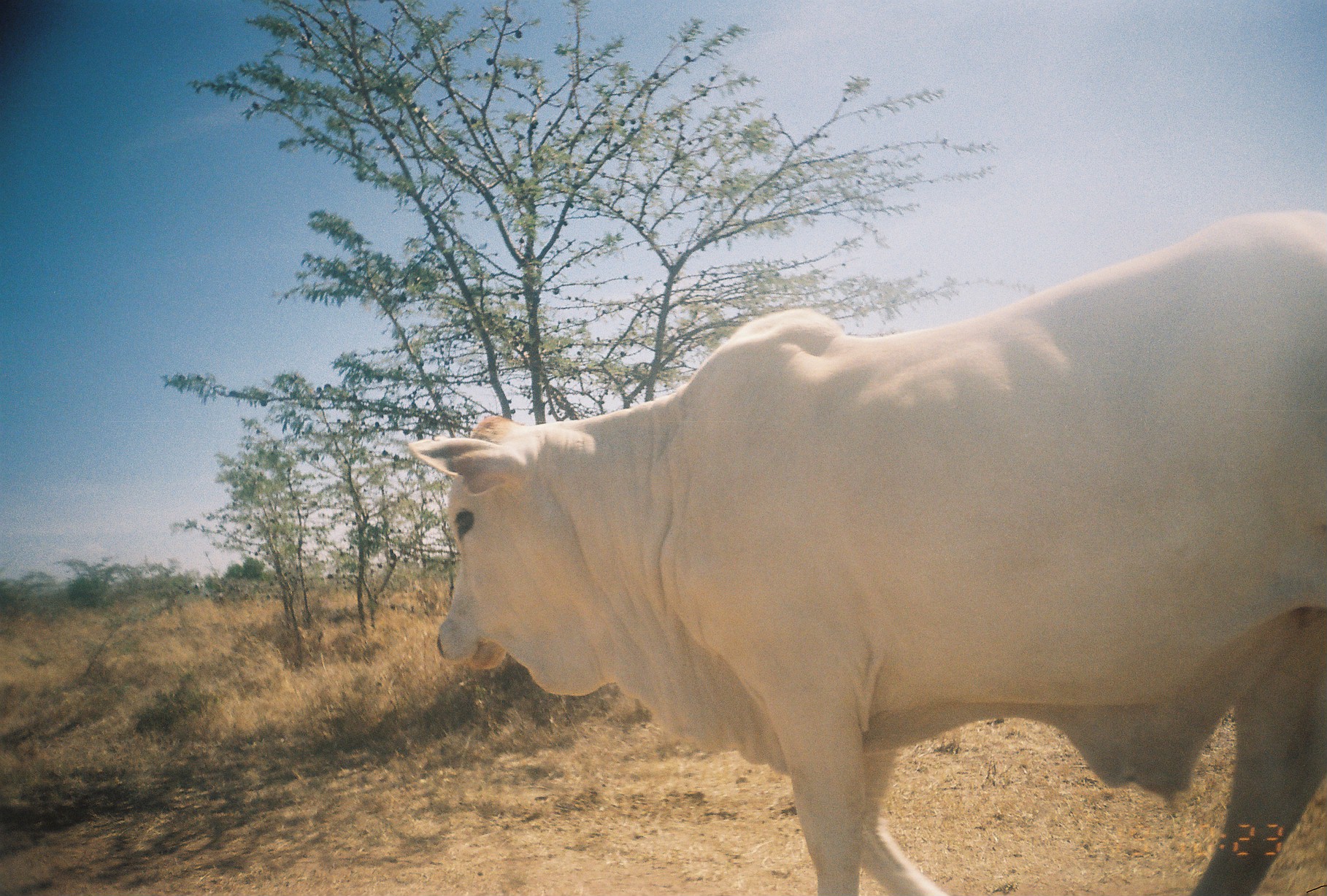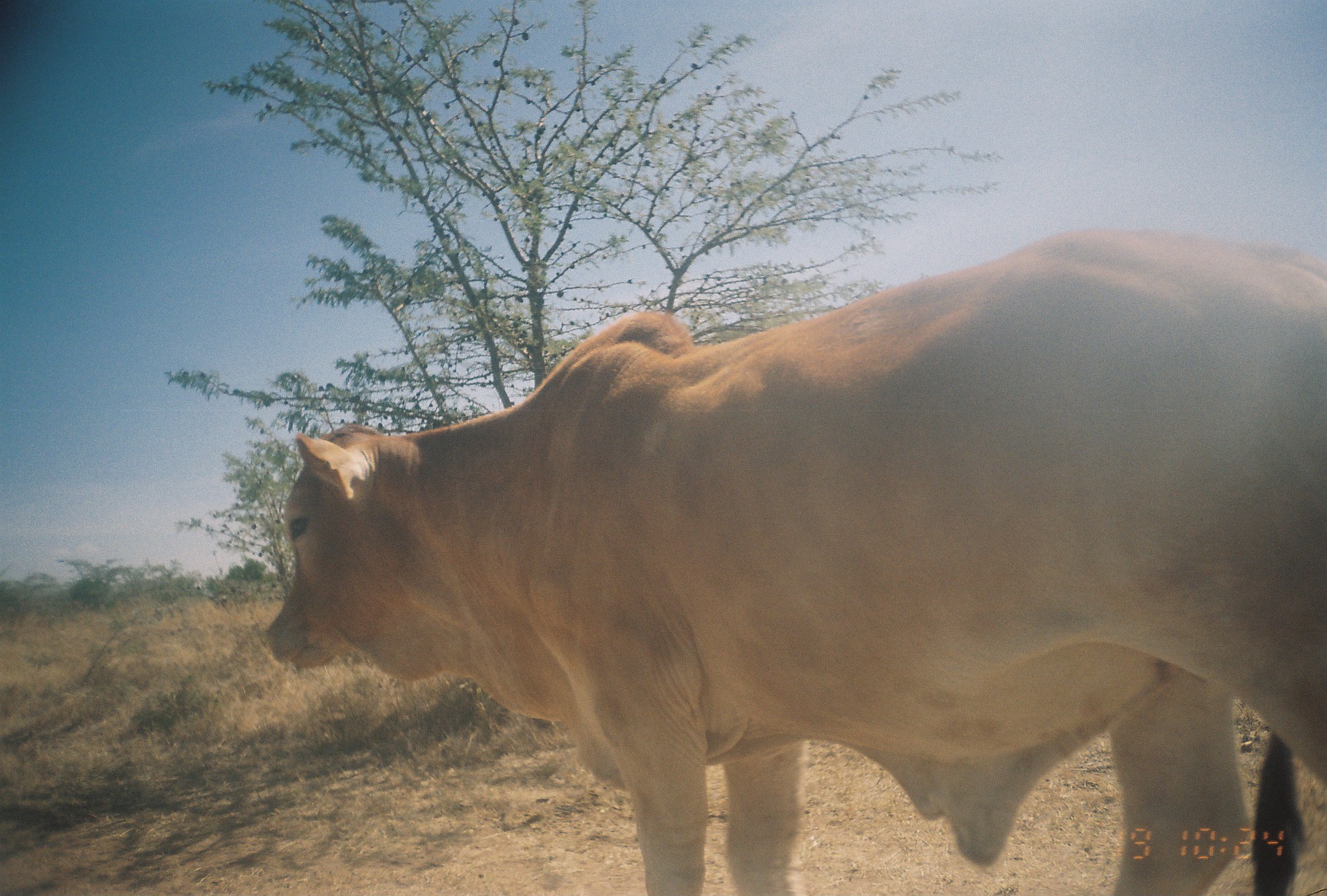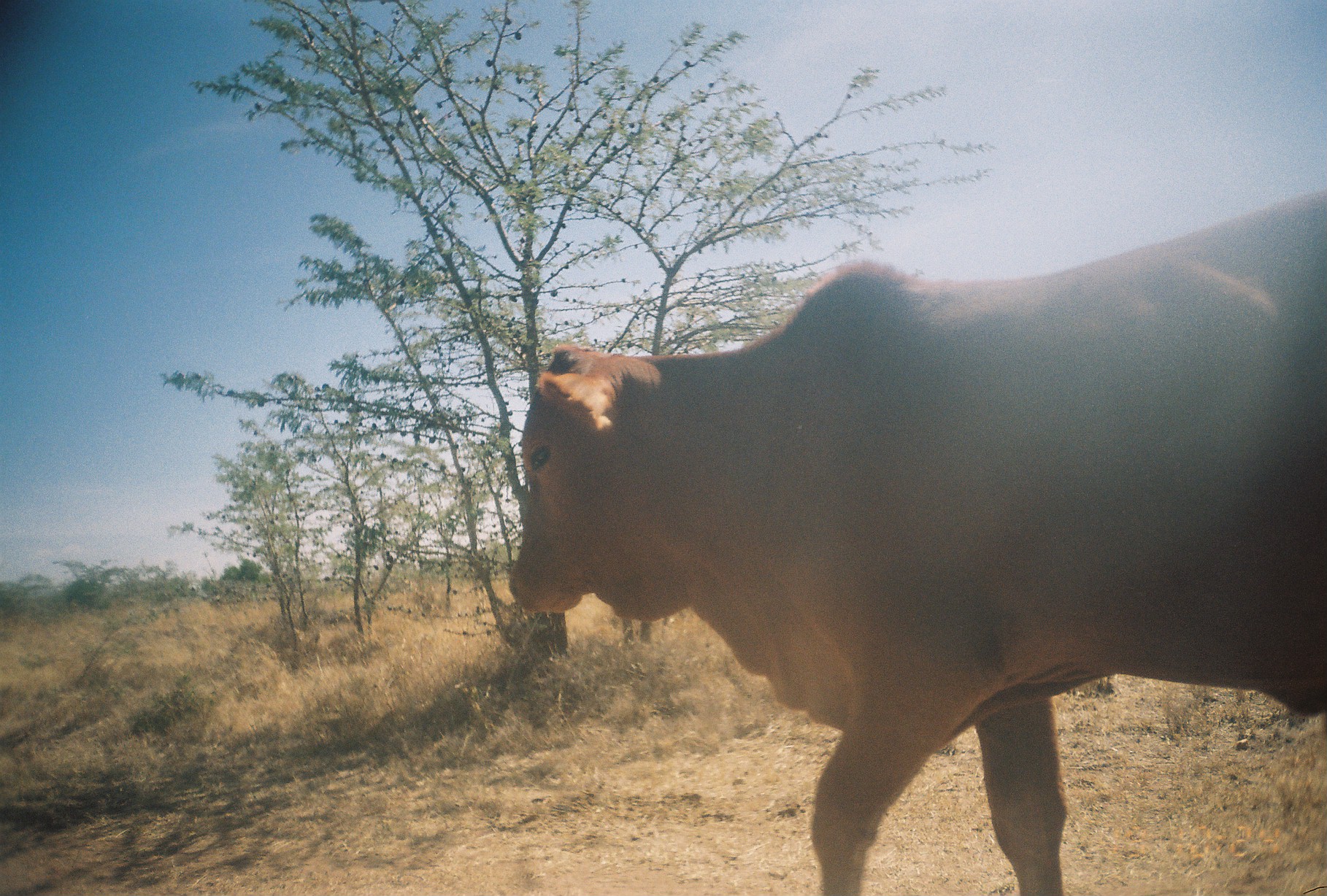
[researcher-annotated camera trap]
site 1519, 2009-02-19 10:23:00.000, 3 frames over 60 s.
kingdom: Animalia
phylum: Chordata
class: Mammalia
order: Artiodactyla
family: Bovidae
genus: Bos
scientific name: Bos taurus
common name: domestic cattle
Bos taurus (domestic cattle), count 1.